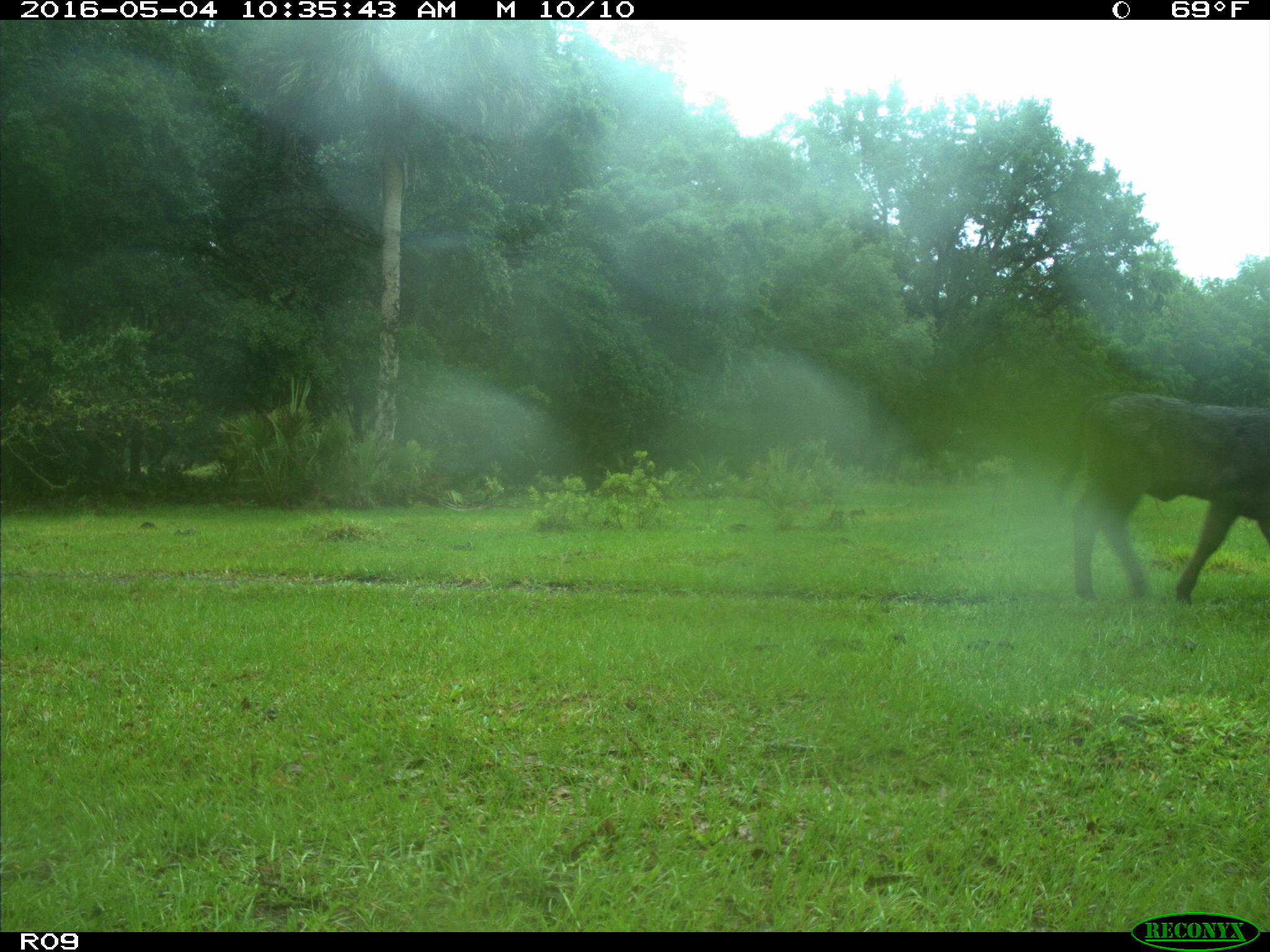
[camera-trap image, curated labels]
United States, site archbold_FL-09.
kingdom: Animalia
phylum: Chordata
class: Mammalia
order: Artiodactyla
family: Bovidae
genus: Bos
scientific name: Bos taurus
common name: domestic cow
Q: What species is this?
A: Bos taurus (domestic cow).